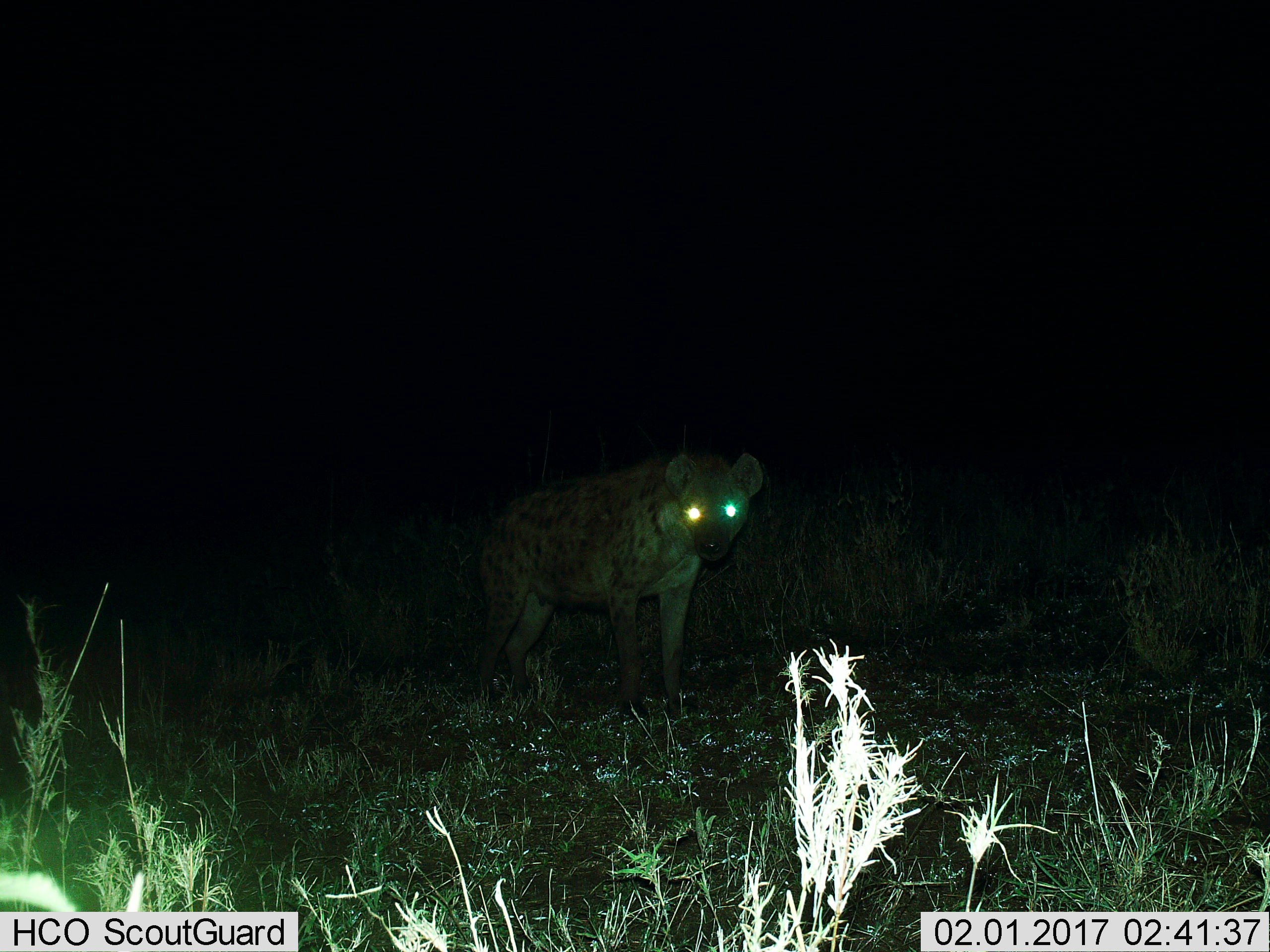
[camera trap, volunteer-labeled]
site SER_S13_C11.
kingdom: Animalia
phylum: Chordata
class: Mammalia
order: Carnivora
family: Hyaenidae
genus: Crocuta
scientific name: Crocuta crocuta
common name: spotted hyena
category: hyenaspotted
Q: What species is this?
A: Hyenaspotted (spotted hyena) (Crocuta crocuta).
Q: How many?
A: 1.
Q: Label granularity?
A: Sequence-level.